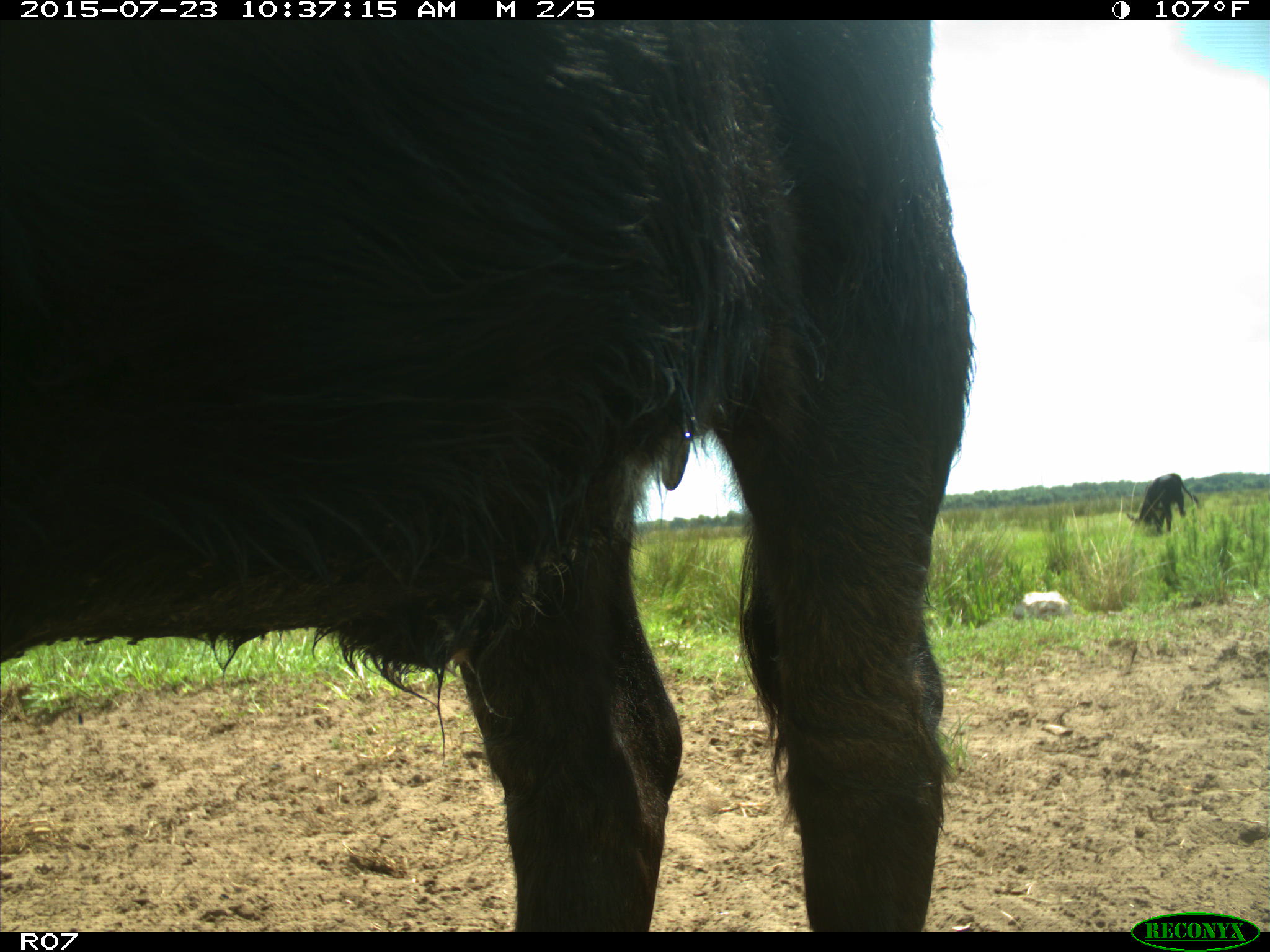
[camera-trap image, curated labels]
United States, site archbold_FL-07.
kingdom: Animalia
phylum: Chordata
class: Mammalia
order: Artiodactyla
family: Bovidae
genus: Bos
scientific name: Bos taurus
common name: domestic cow